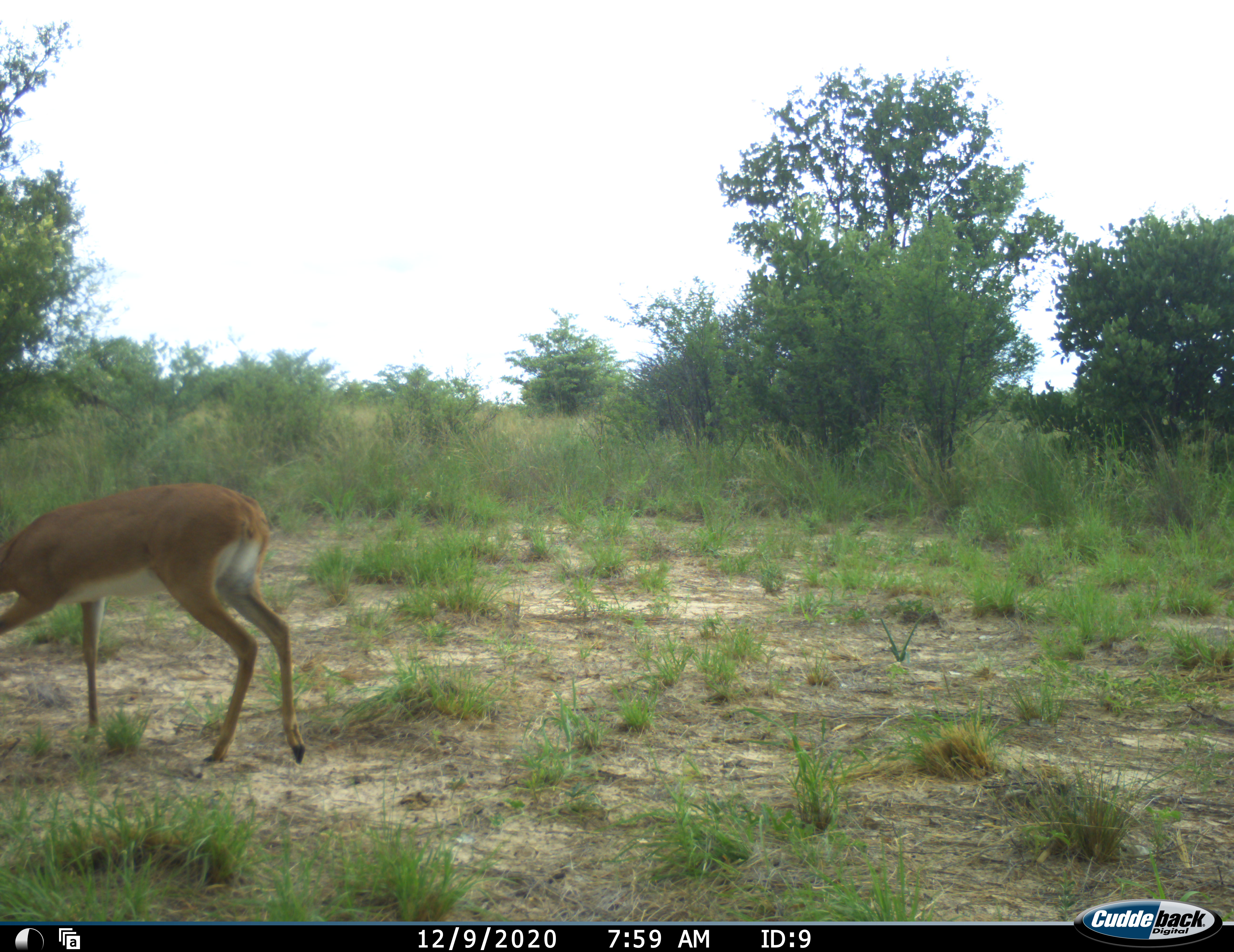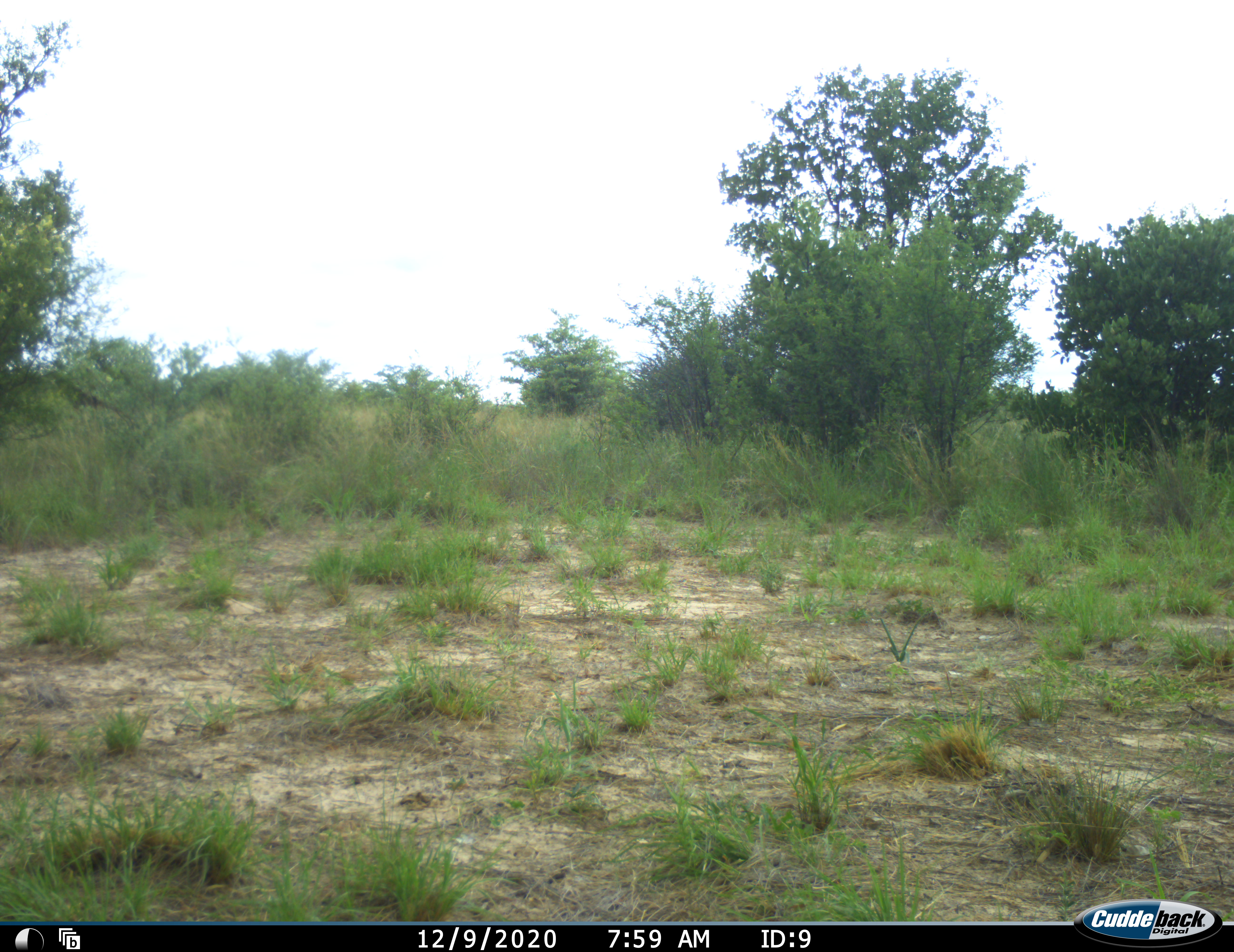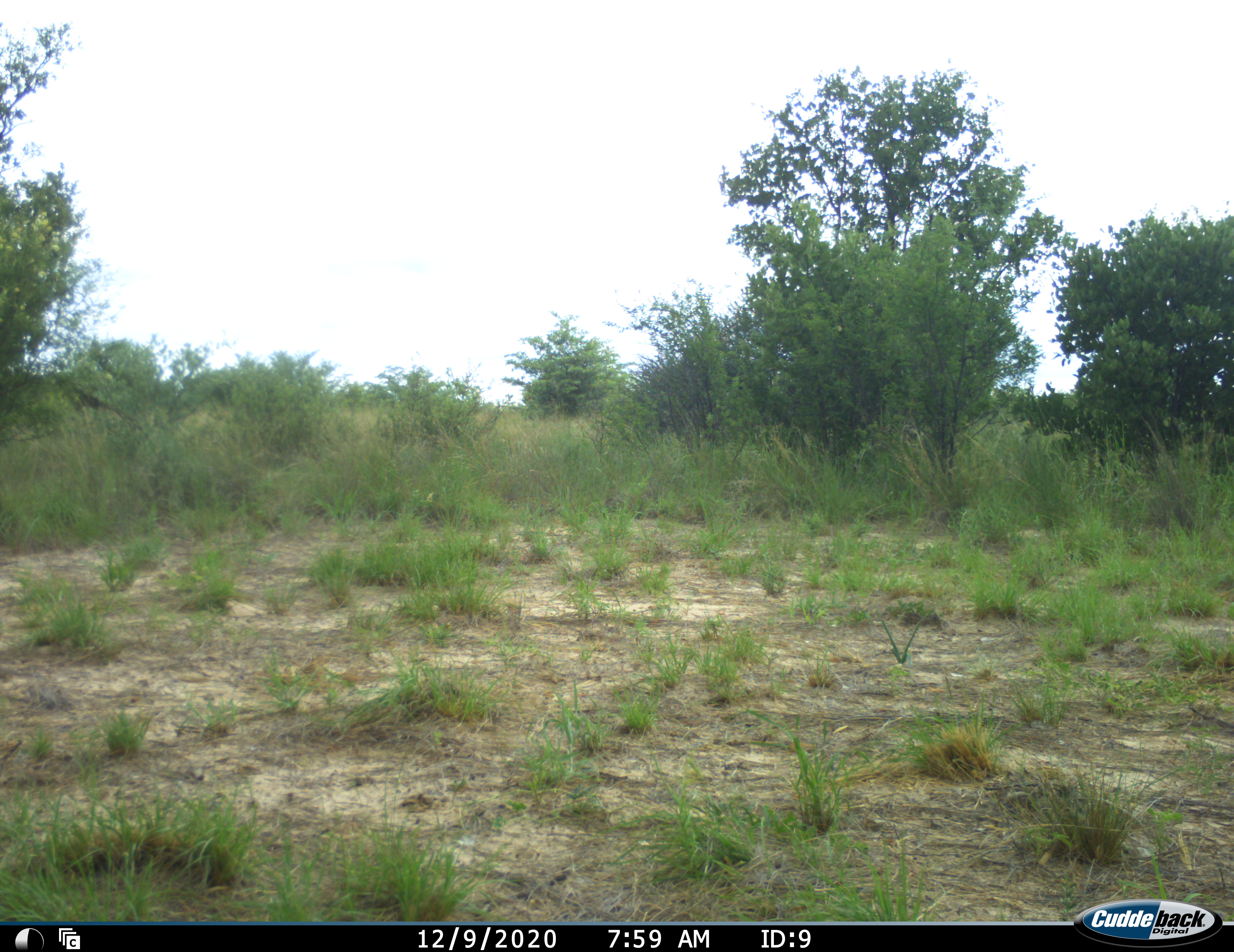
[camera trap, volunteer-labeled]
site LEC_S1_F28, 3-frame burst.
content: unidentified animal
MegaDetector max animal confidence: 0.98